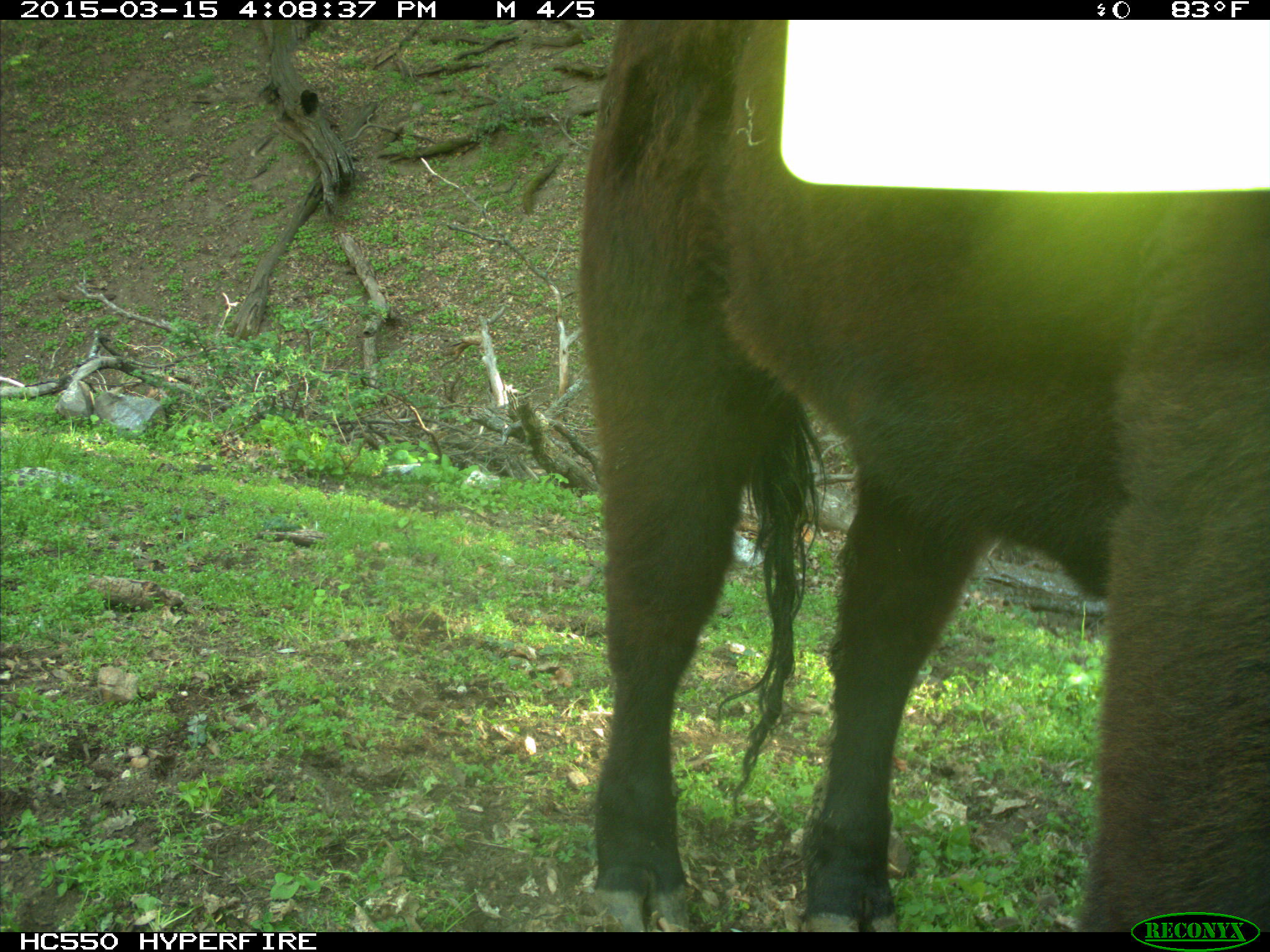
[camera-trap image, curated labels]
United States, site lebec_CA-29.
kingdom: Animalia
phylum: Chordata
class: Mammalia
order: Artiodactyla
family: Bovidae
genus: Bos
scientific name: Bos taurus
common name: domestic cow